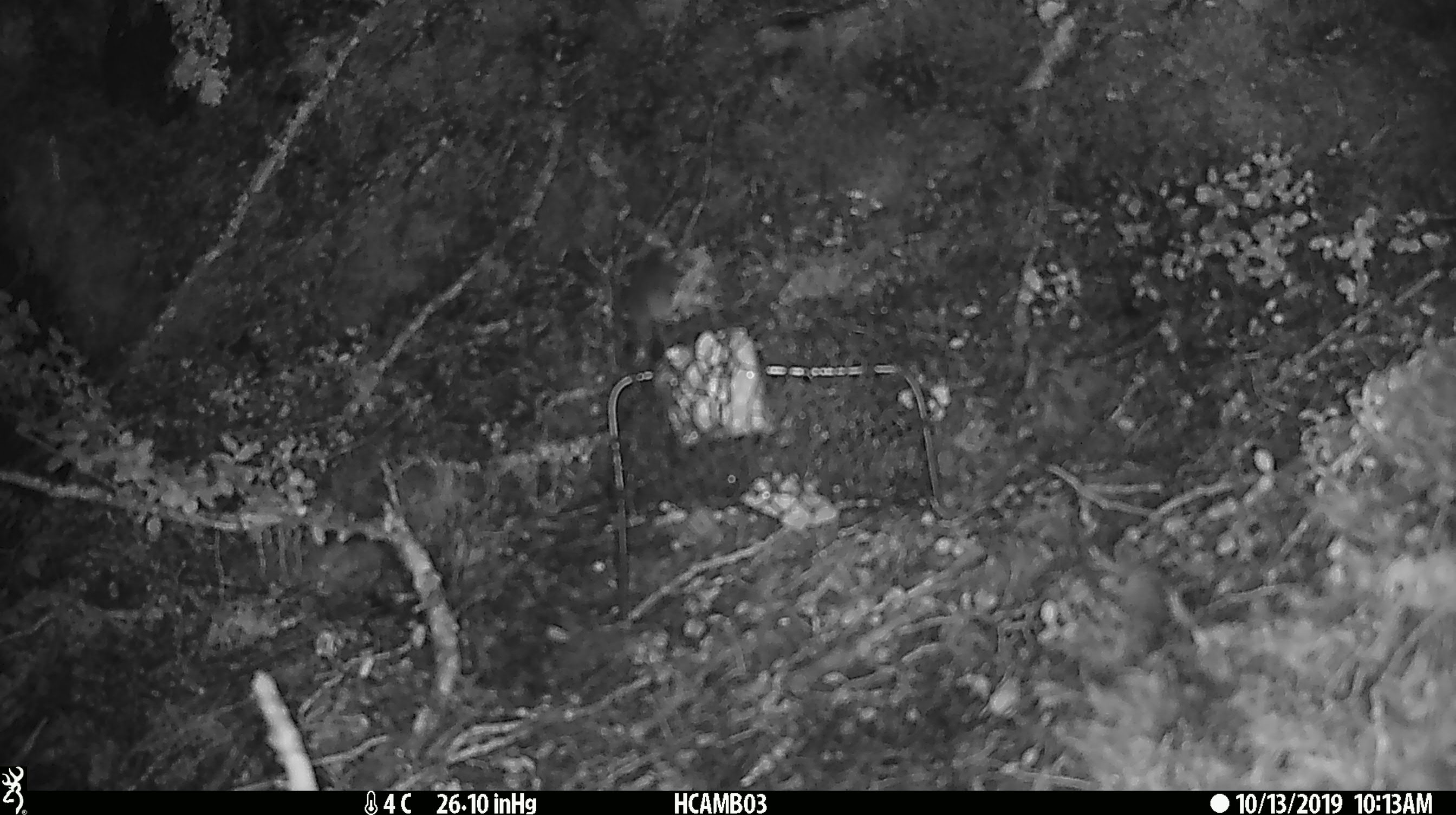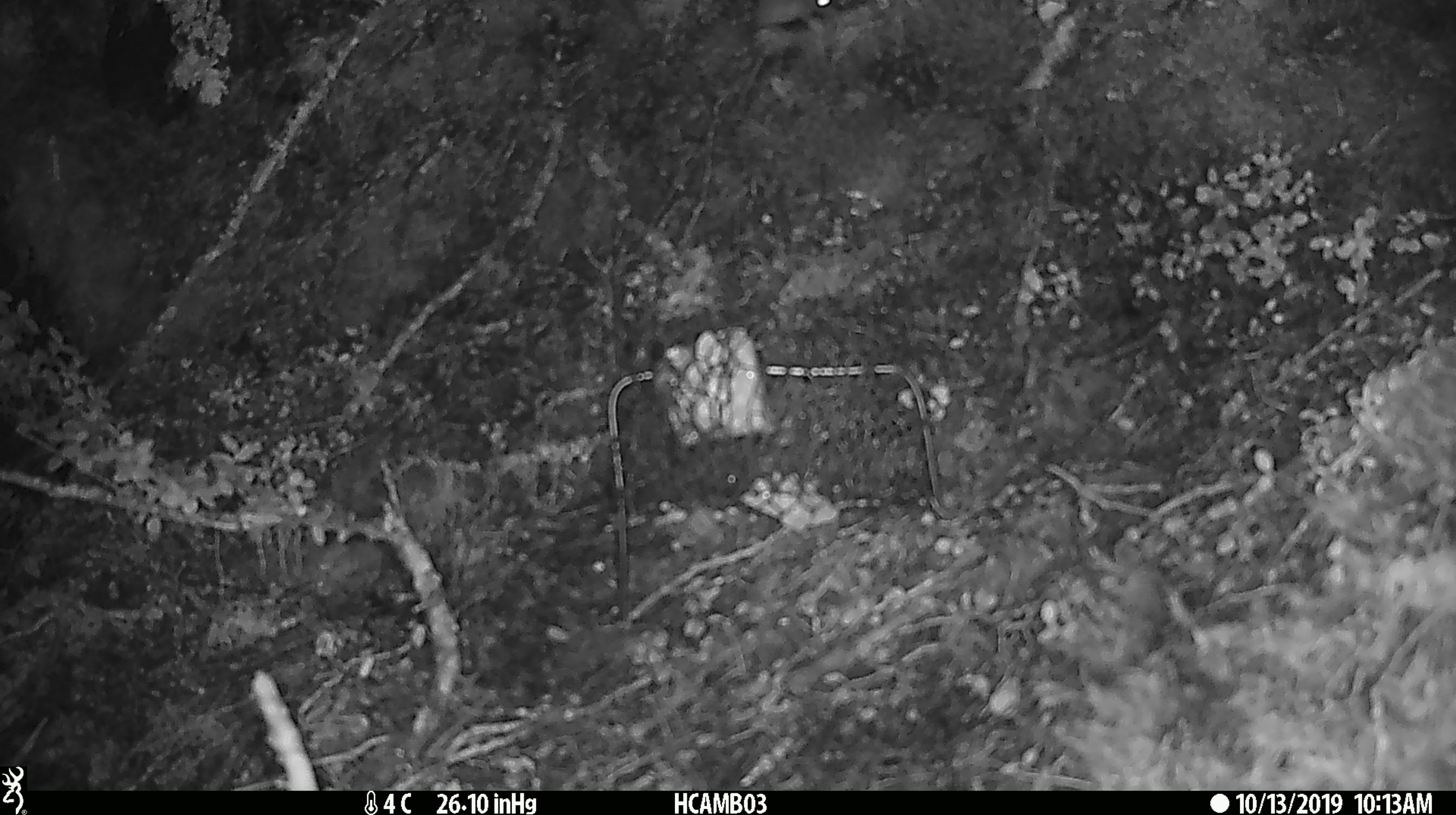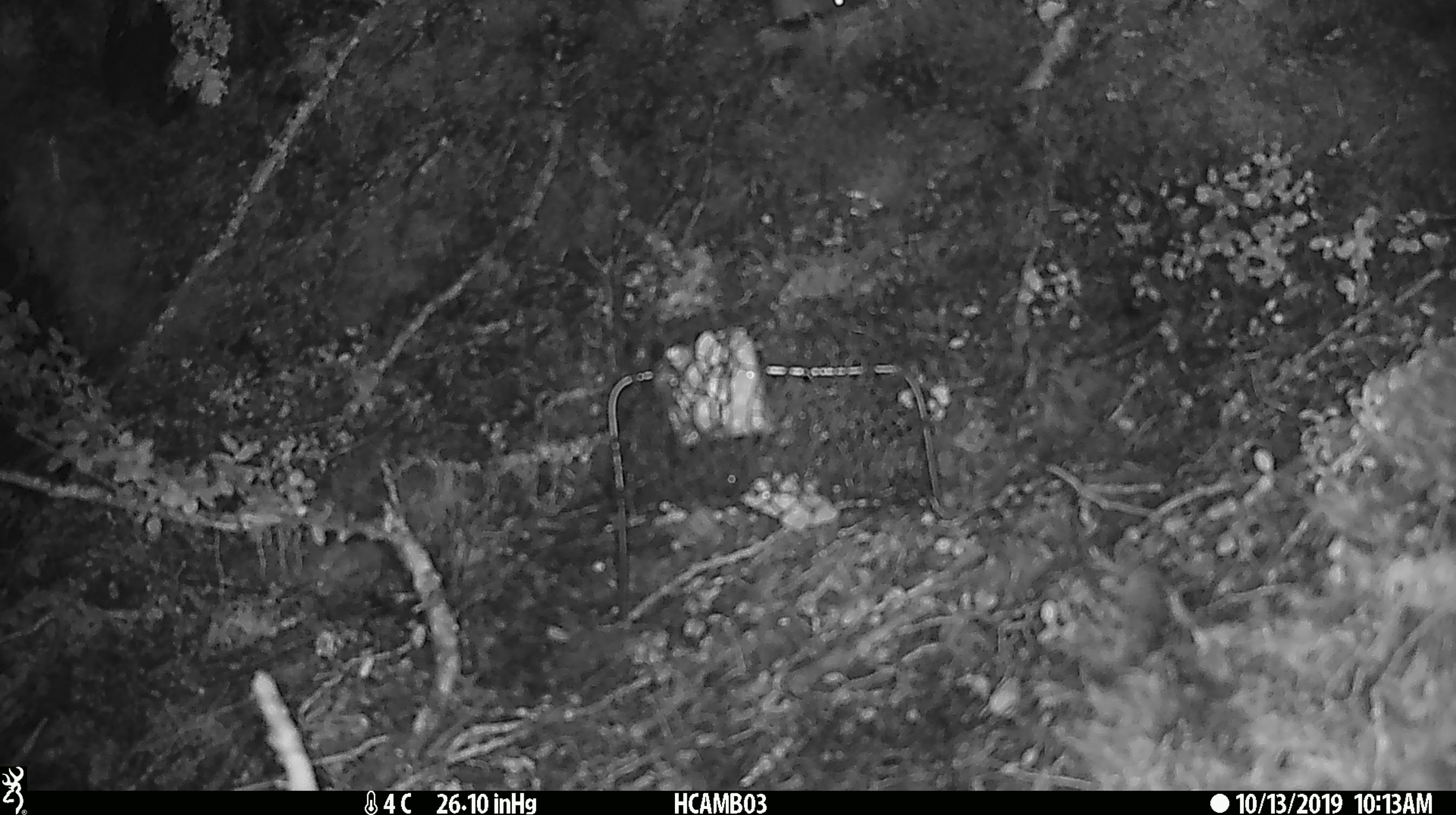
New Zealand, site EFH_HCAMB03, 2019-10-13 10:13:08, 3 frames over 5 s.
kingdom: Animalia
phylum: Chordata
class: Mammalia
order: Rodentia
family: Muridae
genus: Mus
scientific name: Mus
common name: mouse